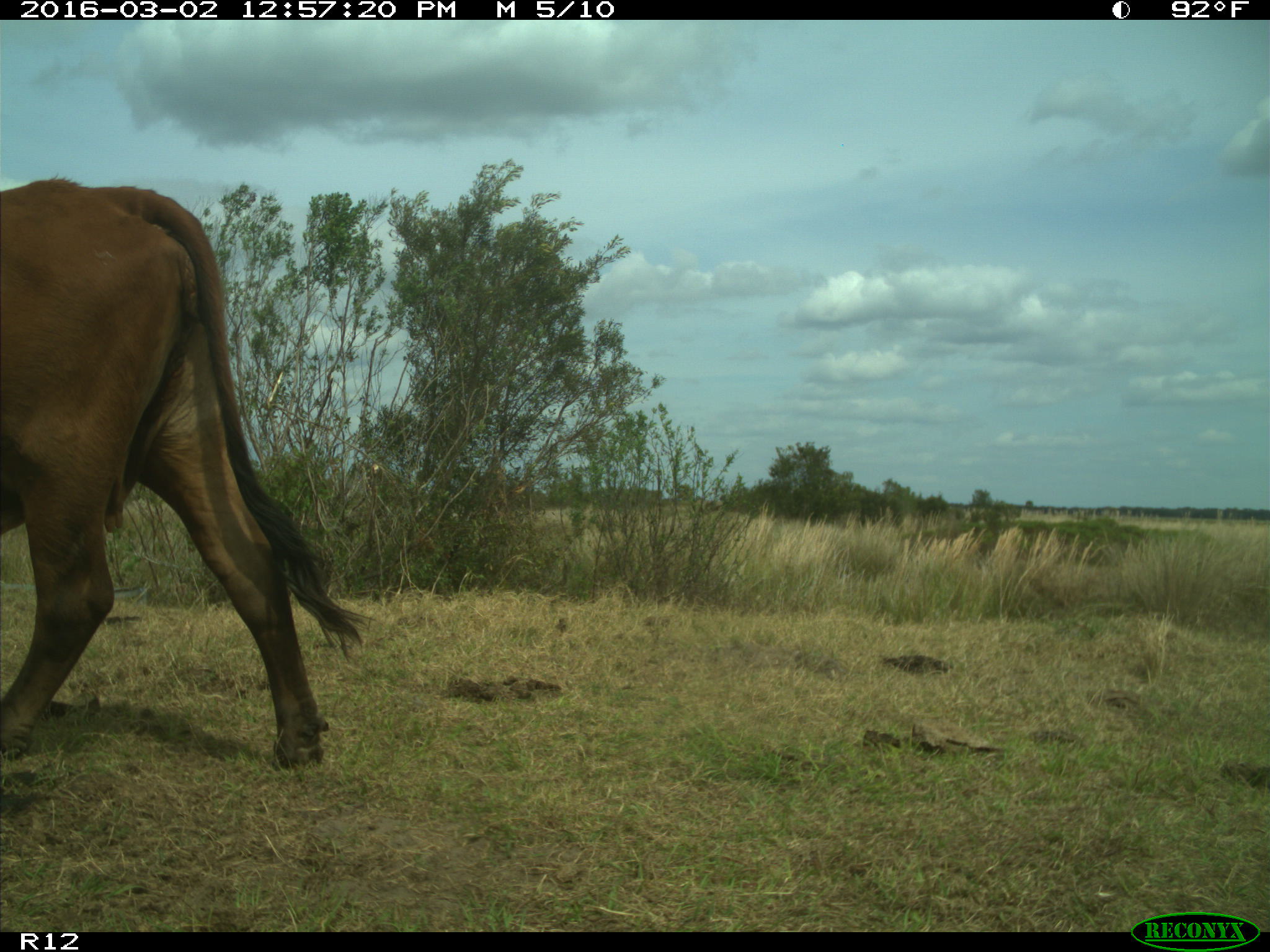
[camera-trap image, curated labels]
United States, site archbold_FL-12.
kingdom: Animalia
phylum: Chordata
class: Mammalia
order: Artiodactyla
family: Bovidae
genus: Bos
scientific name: Bos taurus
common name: domestic cow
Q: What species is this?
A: Bos taurus (domestic cow).